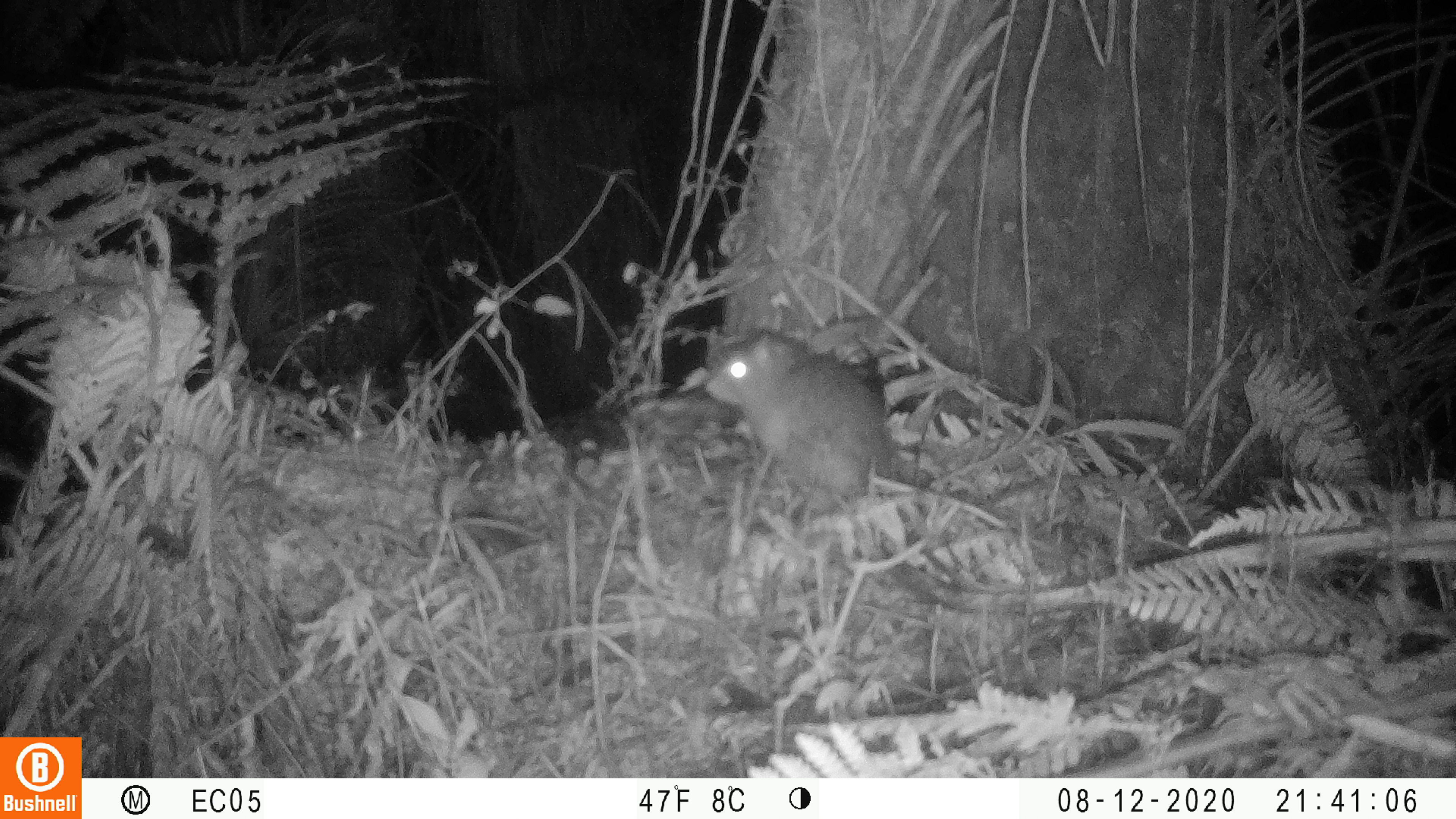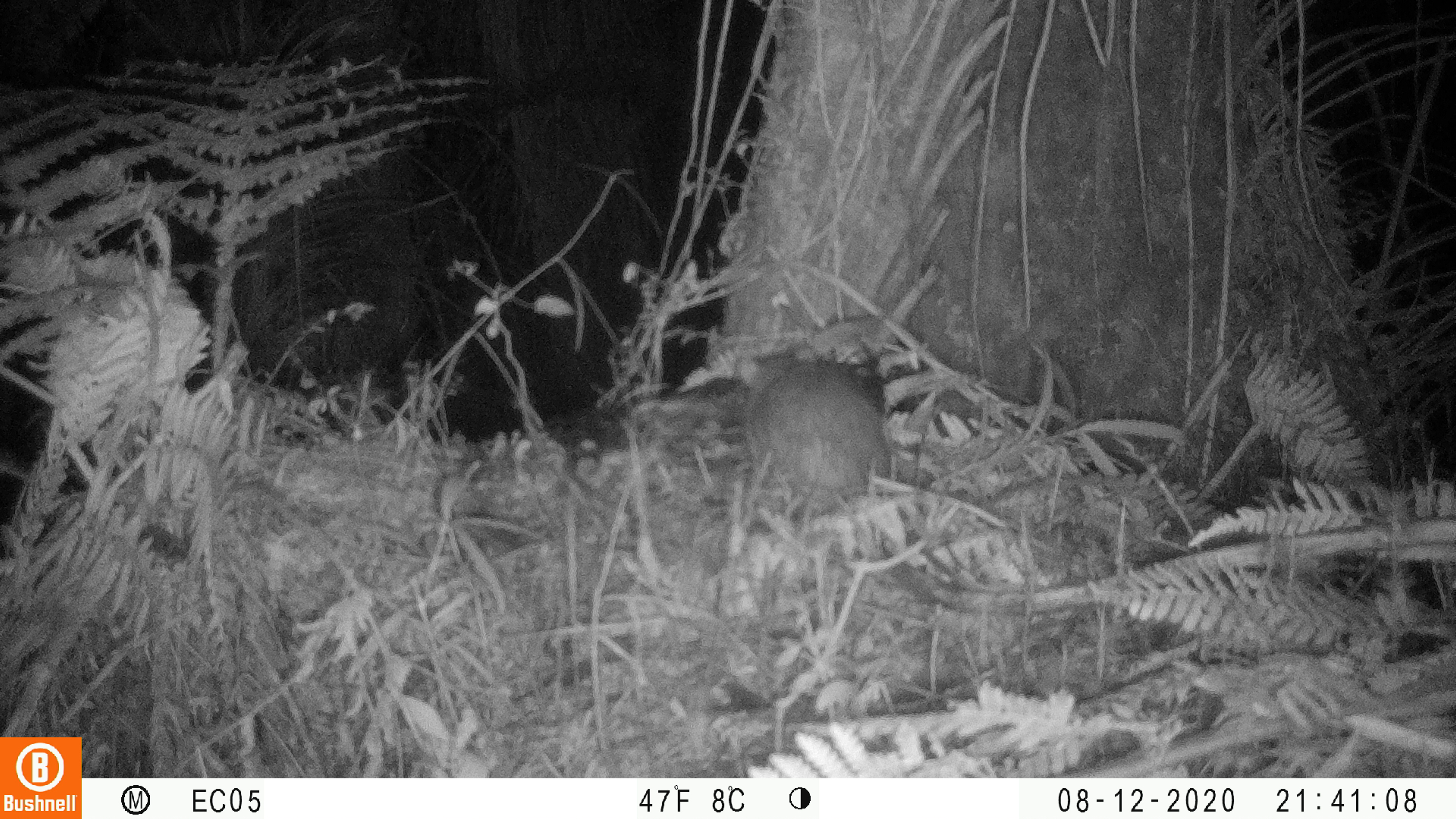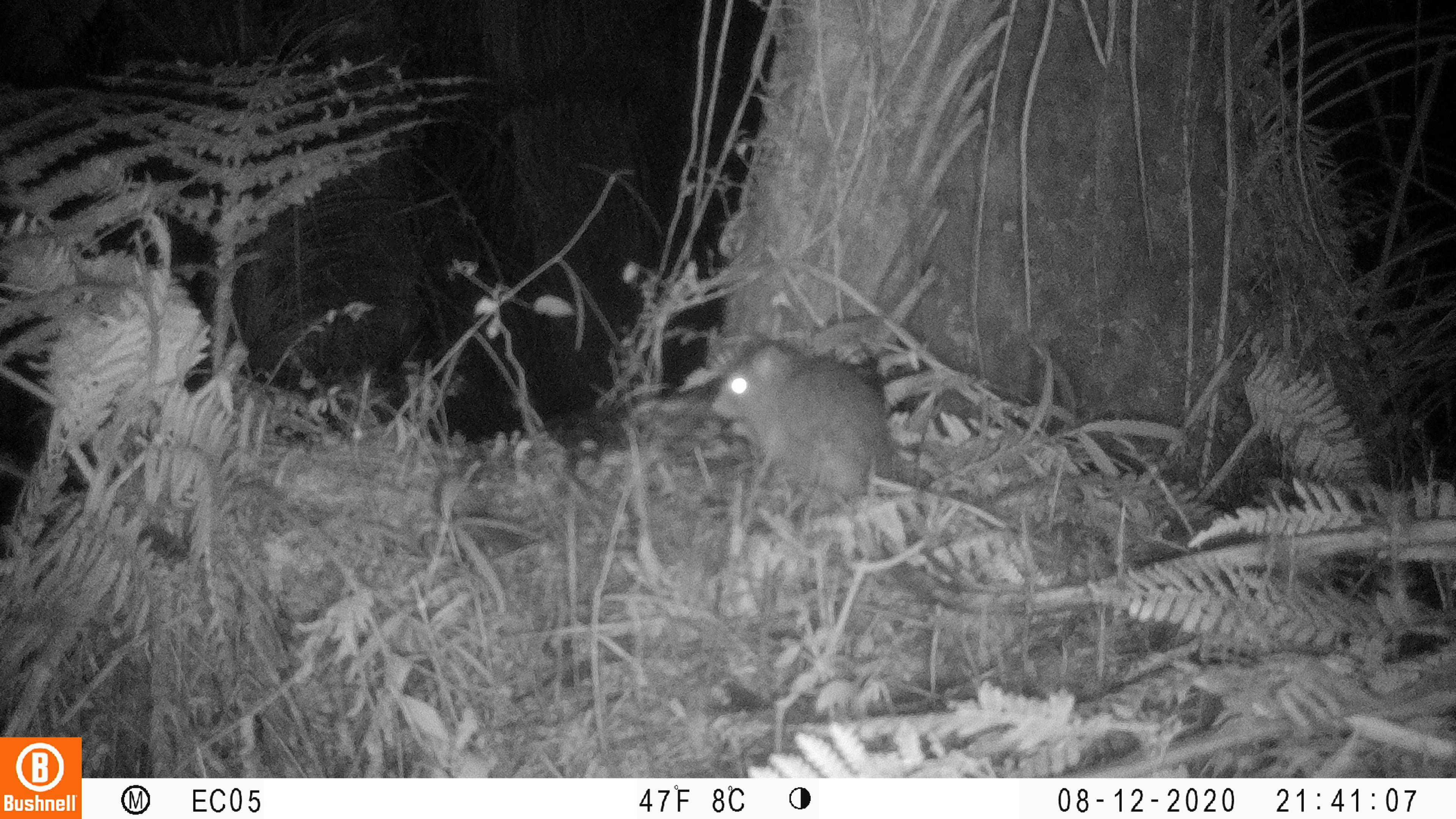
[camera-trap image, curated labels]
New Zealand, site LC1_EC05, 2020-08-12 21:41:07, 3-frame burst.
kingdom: Animalia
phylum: Chordata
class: Mammalia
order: Rodentia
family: Muridae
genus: Rattus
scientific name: Rattus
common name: rat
Rat (Rattus).